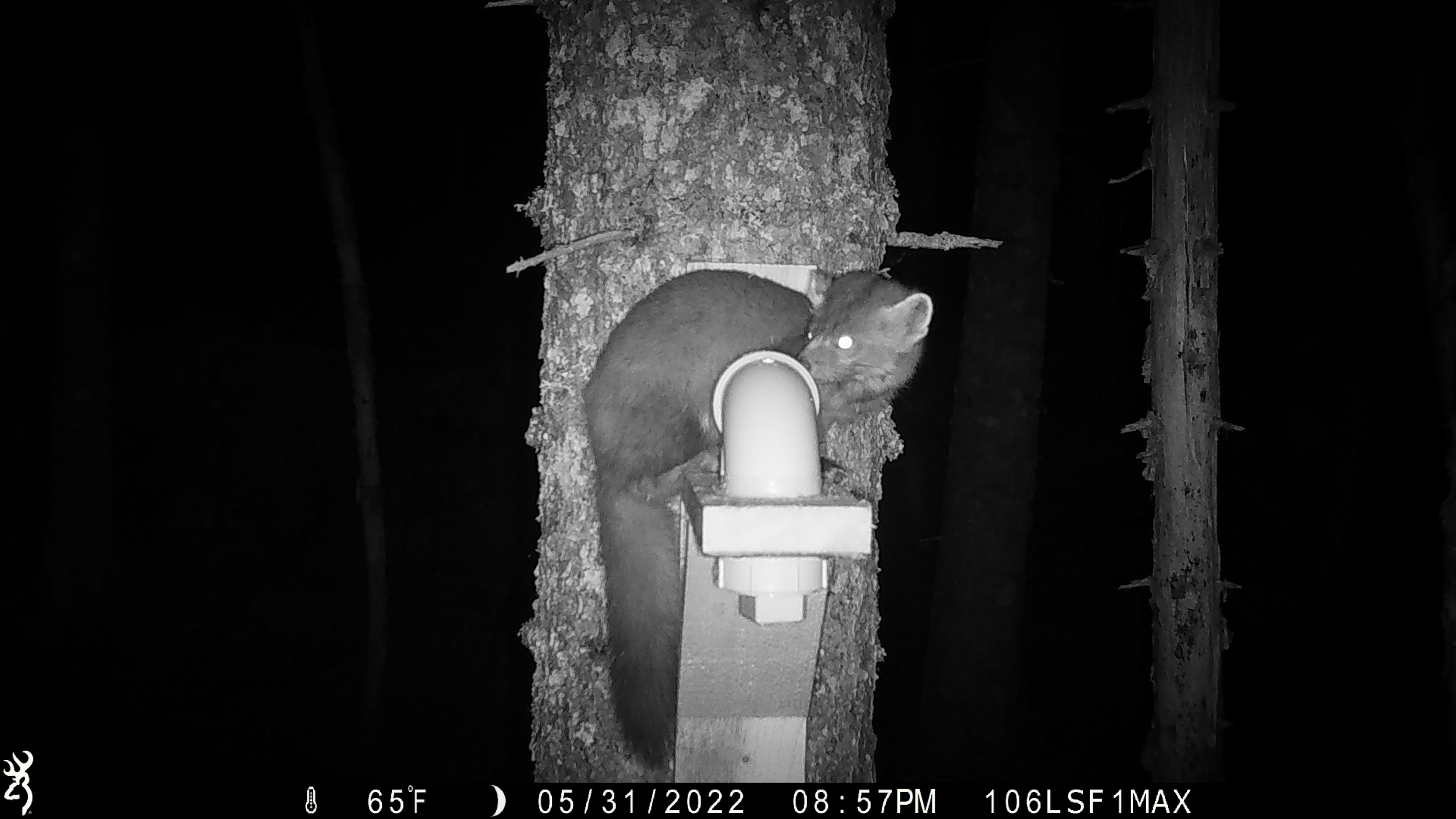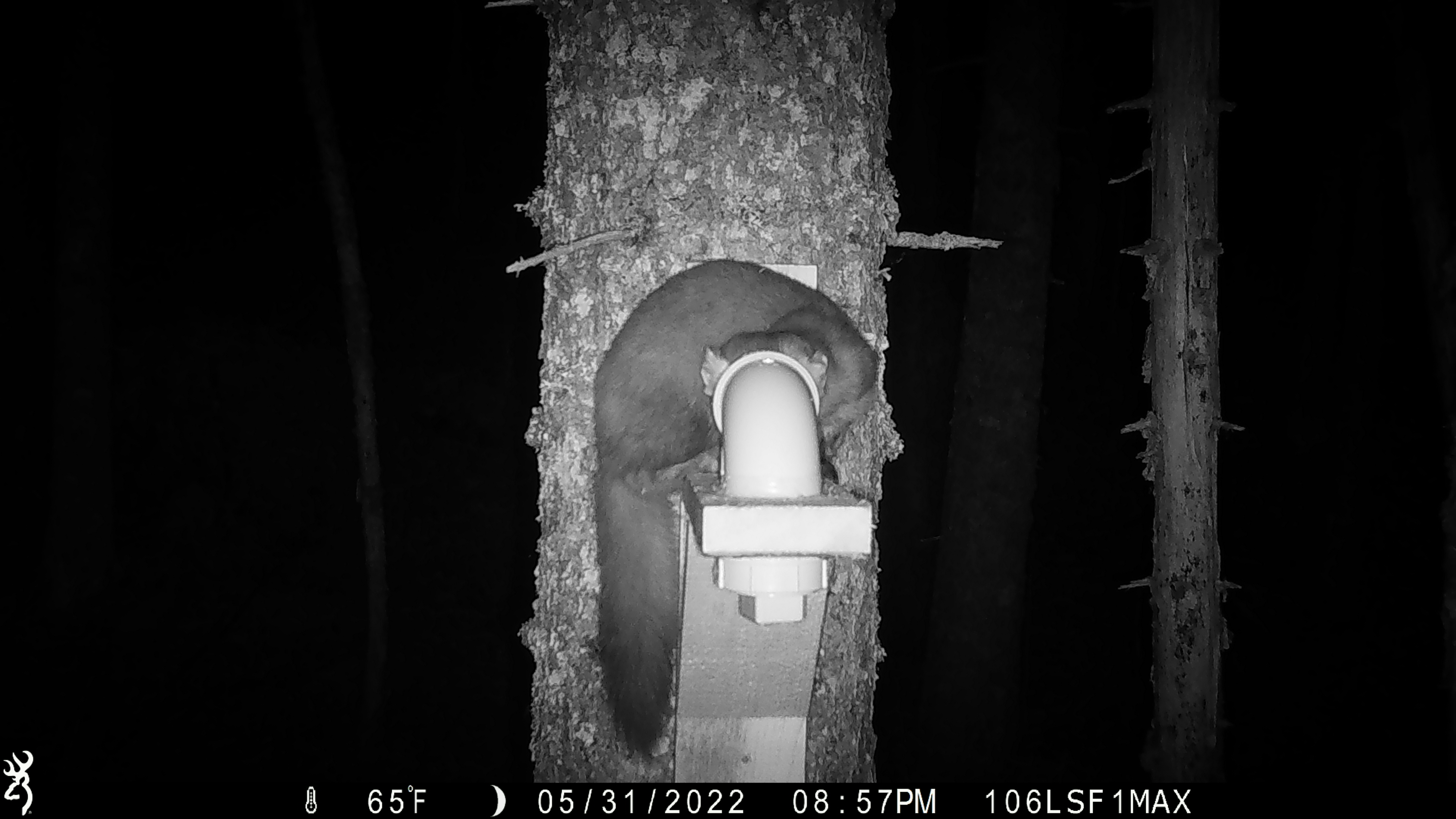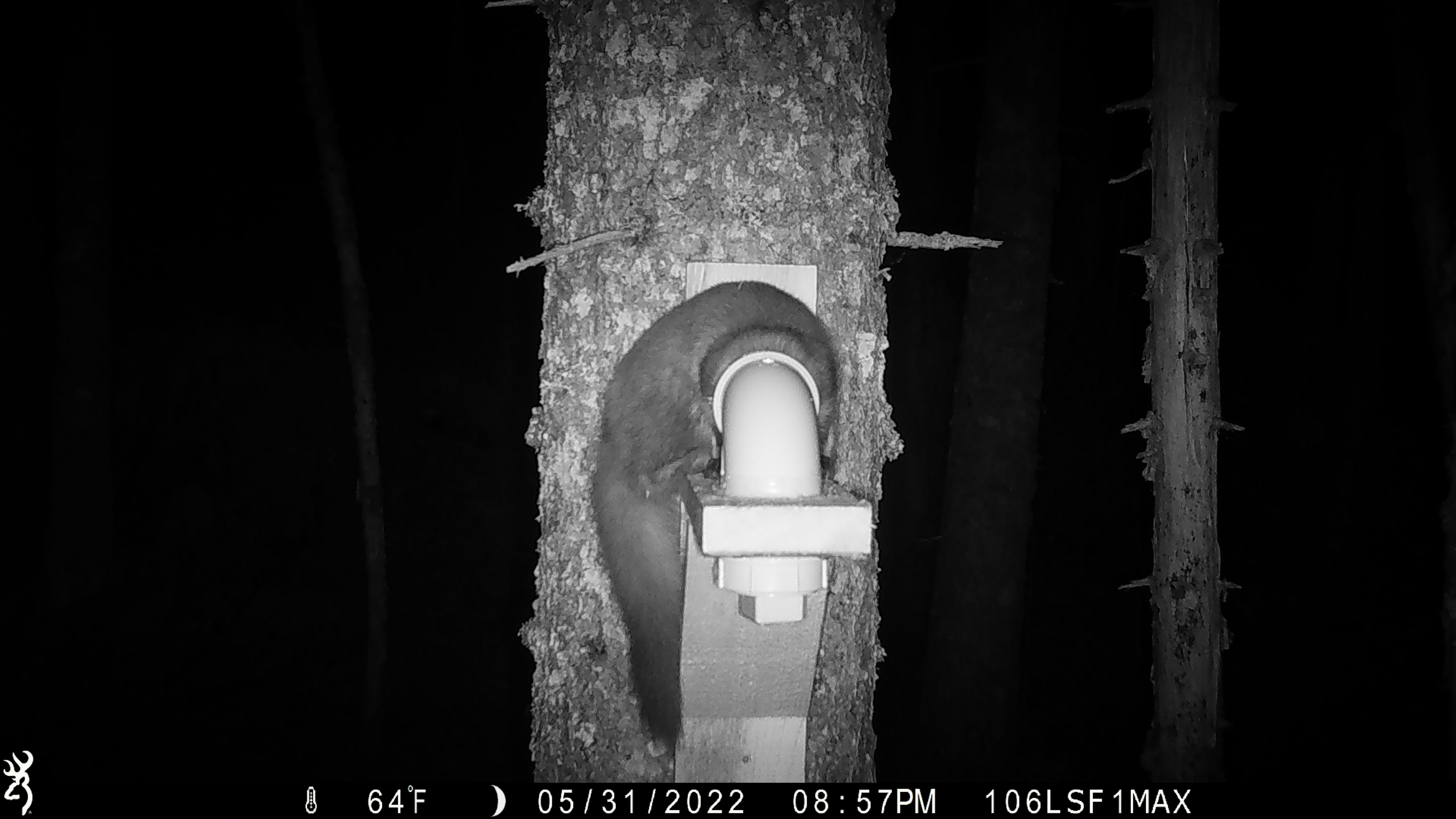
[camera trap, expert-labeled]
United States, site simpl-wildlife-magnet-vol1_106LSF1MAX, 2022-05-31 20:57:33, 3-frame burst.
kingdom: Animalia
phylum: Chordata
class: Mammalia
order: Carnivora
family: Mustelidae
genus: Martes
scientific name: Martes americana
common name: american marten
American marten (Martes americana).